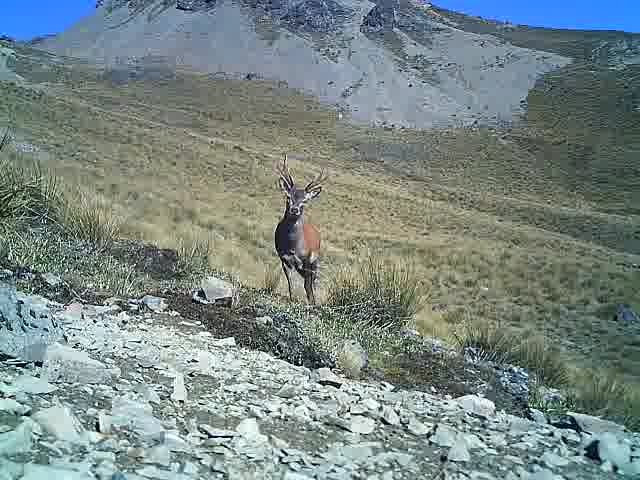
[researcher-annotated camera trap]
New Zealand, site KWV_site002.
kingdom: Animalia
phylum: Chordata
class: Mammalia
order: Artiodactyla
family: Cervidae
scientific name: Cervidae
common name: deer